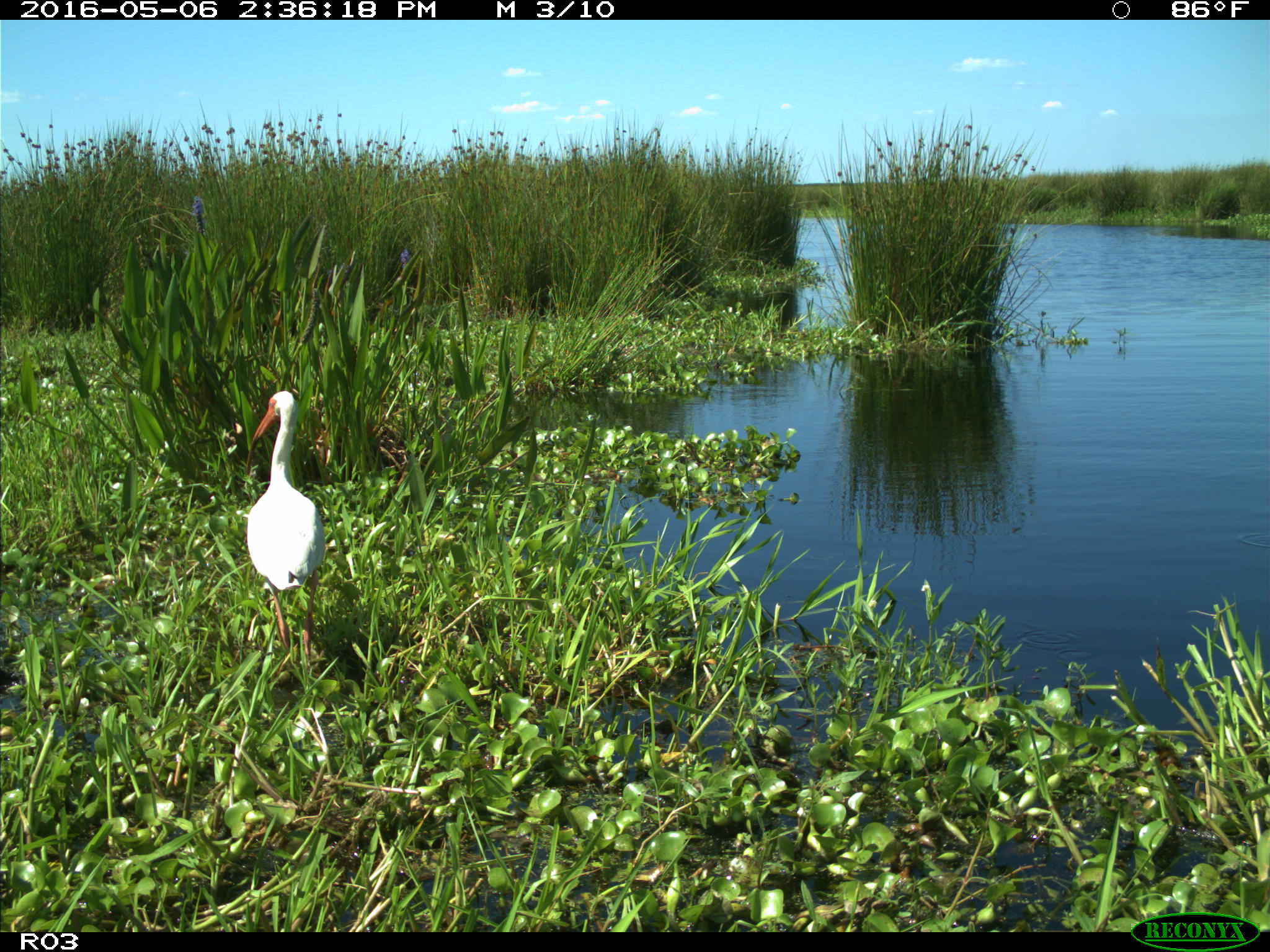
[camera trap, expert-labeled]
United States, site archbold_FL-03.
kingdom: Animalia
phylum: Chordata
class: Aves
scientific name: Aves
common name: birds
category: unidentified bird